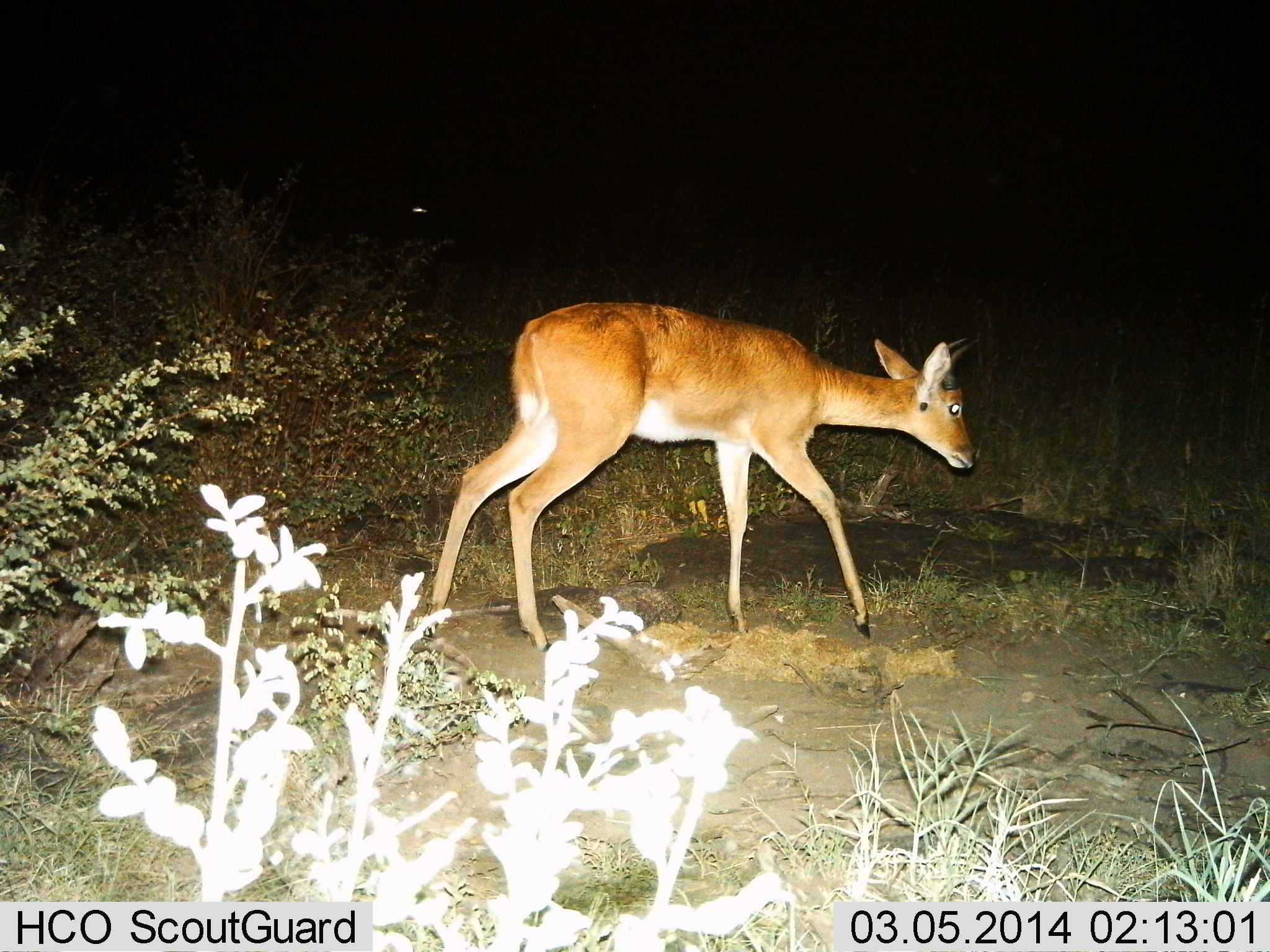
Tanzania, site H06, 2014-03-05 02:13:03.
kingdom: Animalia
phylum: Chordata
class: Mammalia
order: Artiodactyla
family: Bovidae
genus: Redunca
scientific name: Redunca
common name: reedbuck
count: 1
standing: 20%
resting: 0%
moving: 90%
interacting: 0%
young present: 0%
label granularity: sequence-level